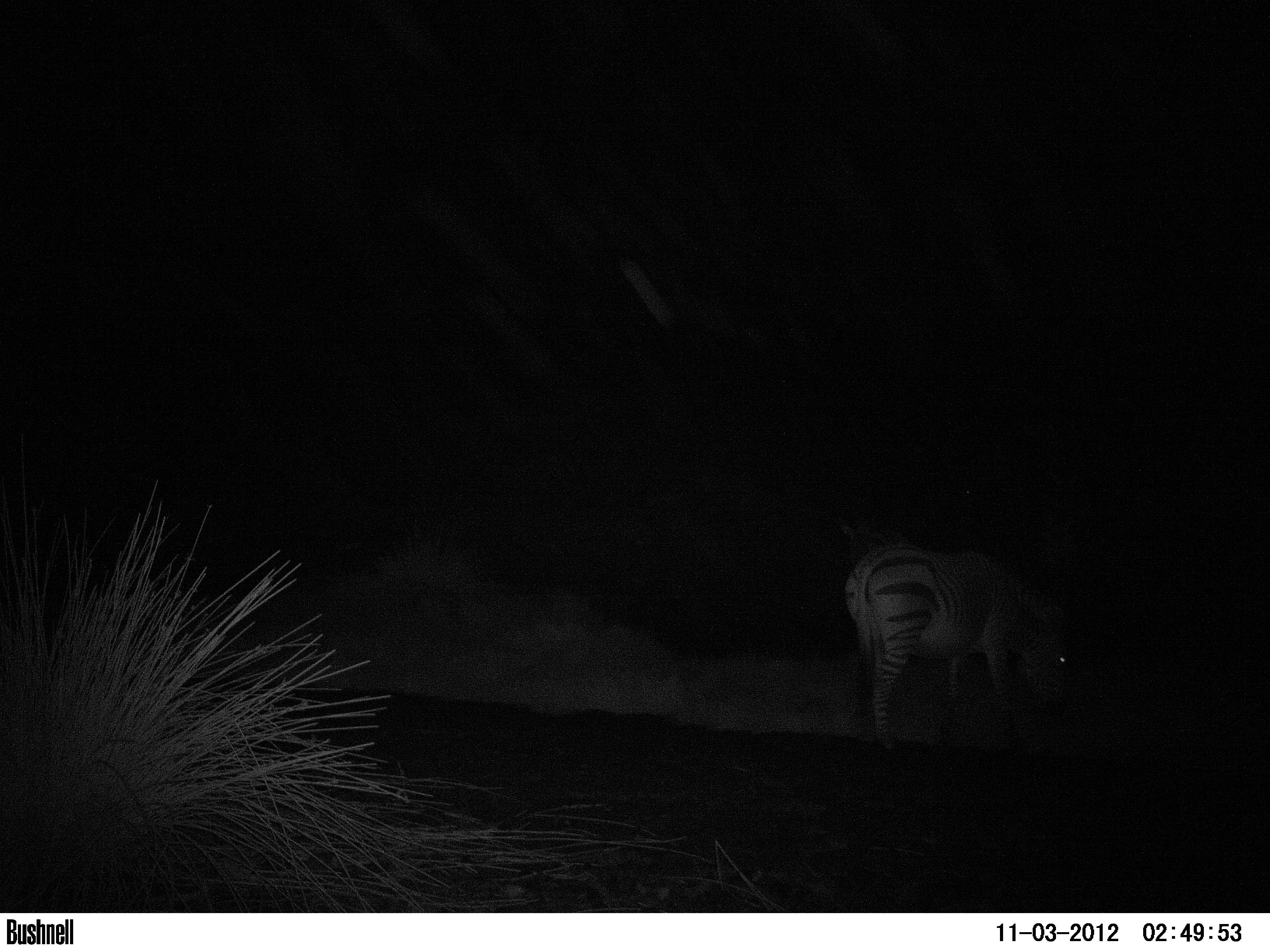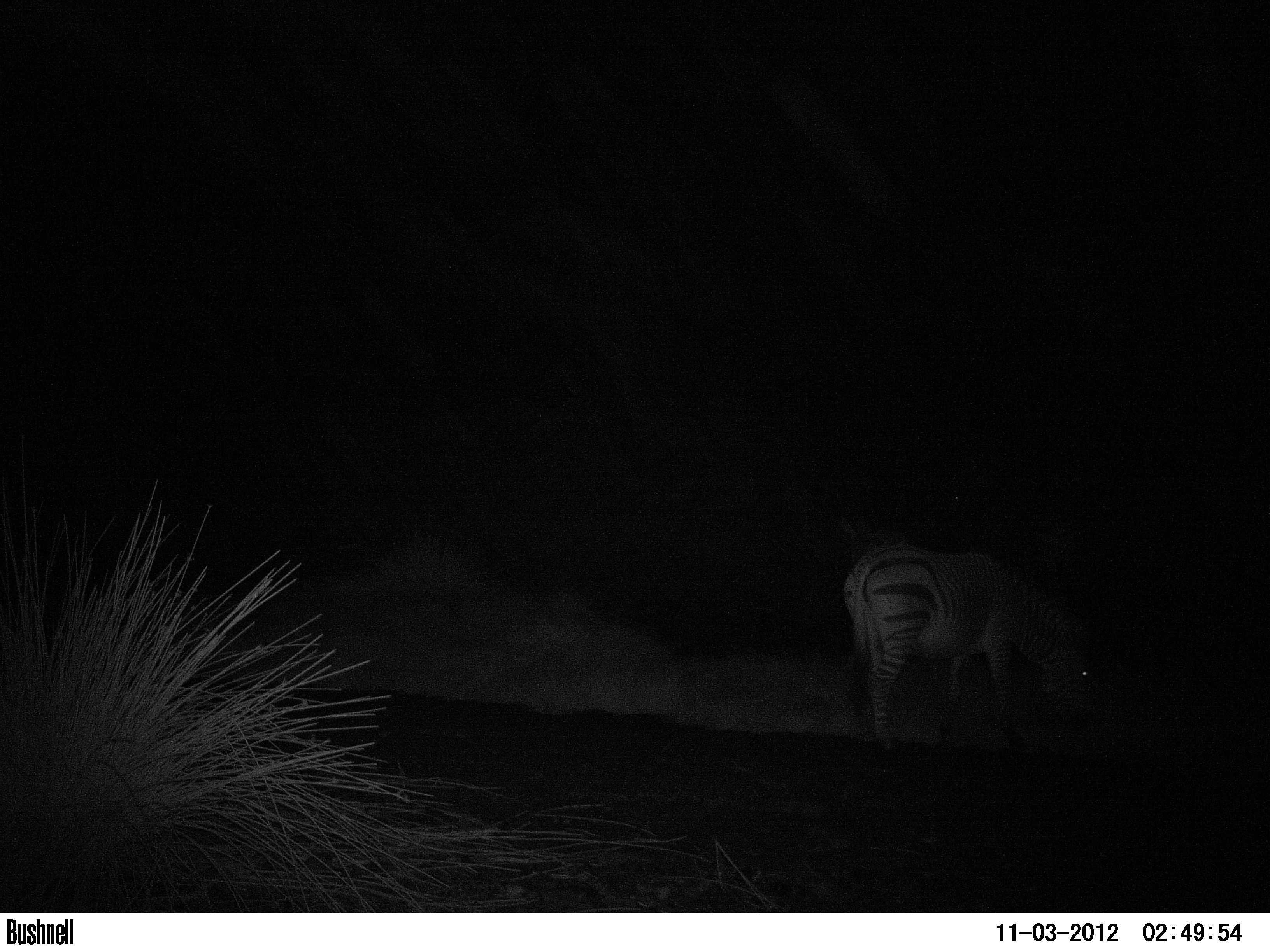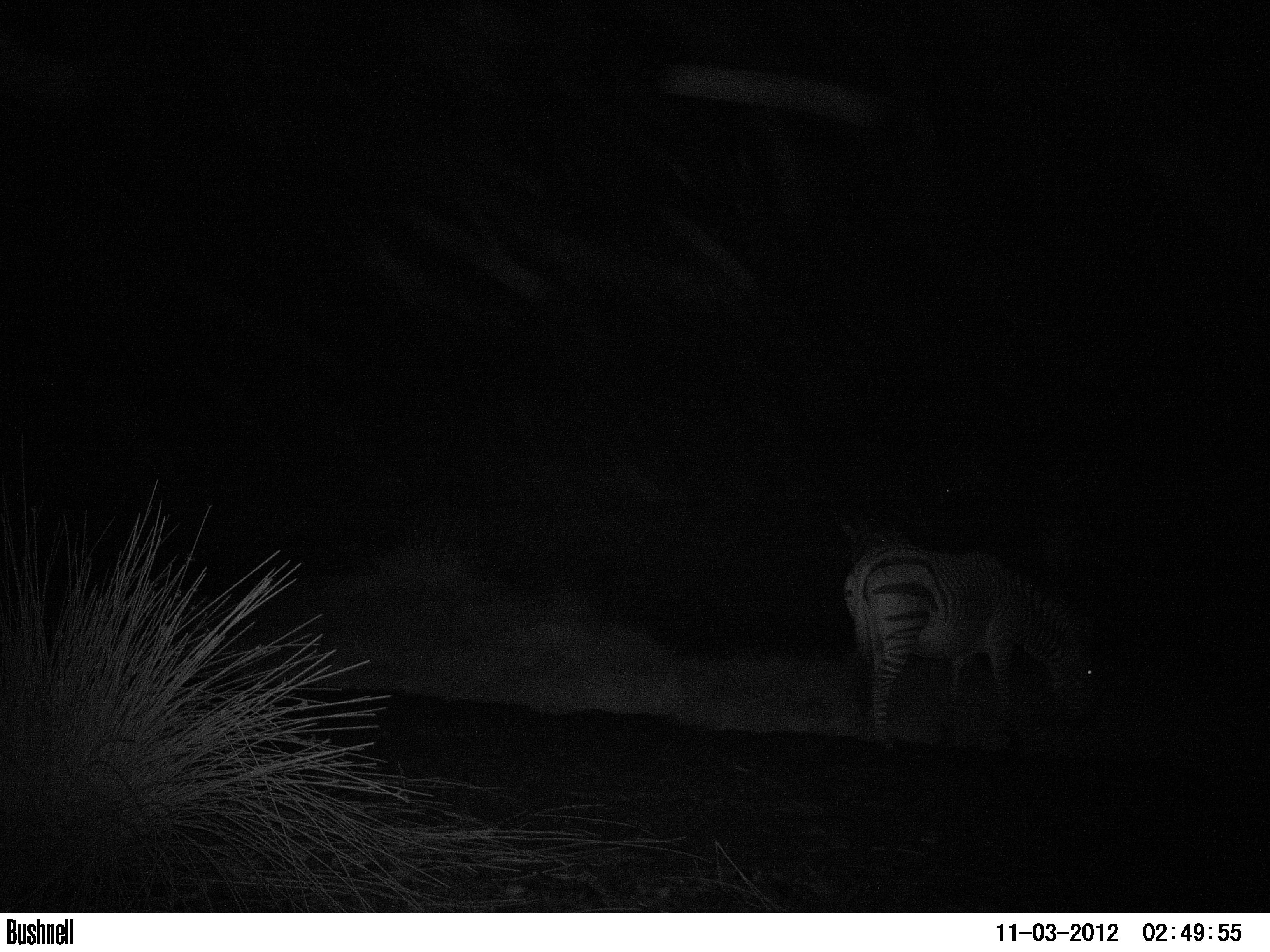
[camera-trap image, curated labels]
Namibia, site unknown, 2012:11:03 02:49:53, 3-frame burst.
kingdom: Animalia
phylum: Chordata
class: Mammalia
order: Perissodactyla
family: Equidae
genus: Equus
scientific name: Equus zebra hartmannae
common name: hartmann's mountain zebra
Equus zebra hartmannae (hartmann's mountain zebra).